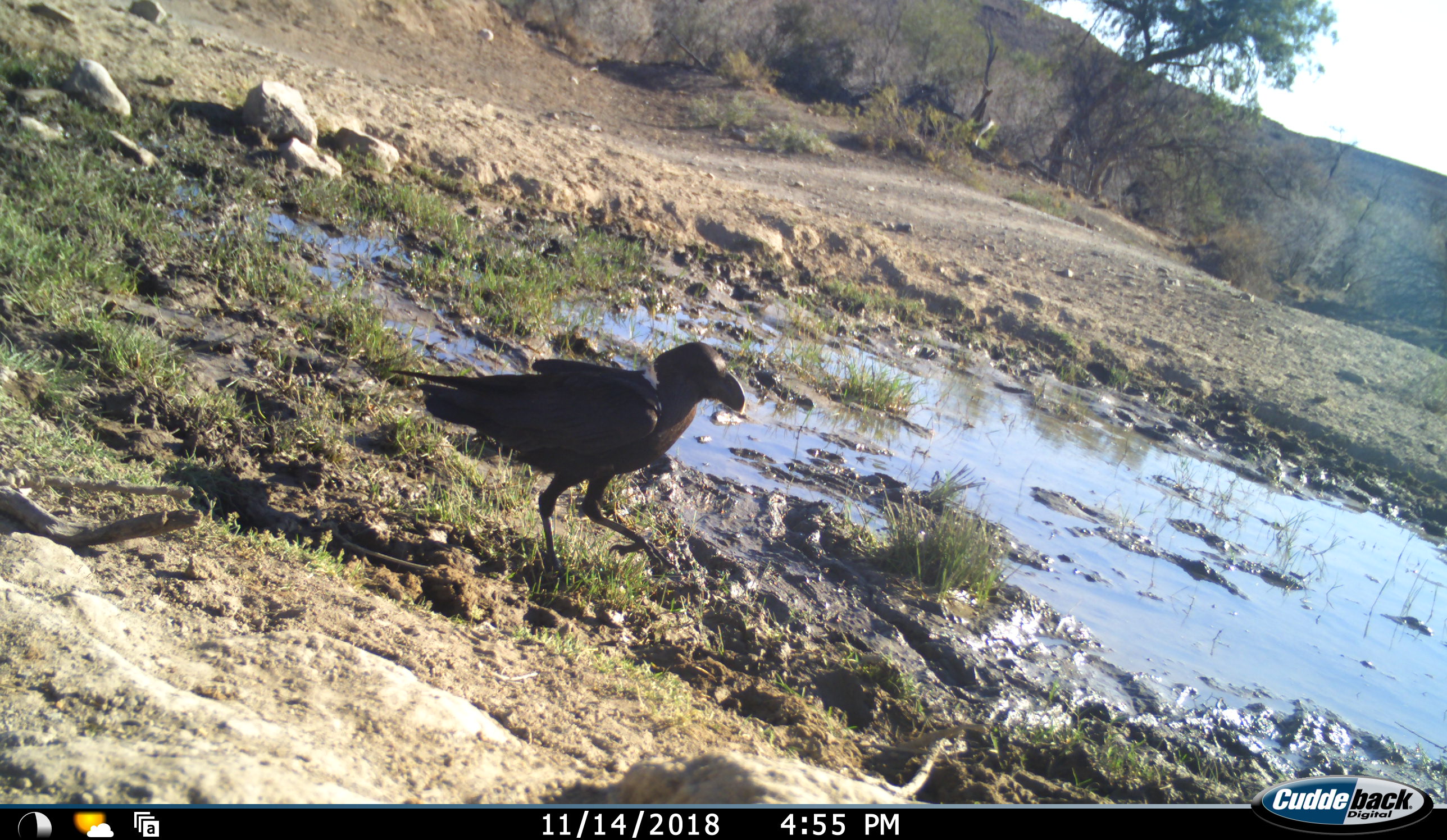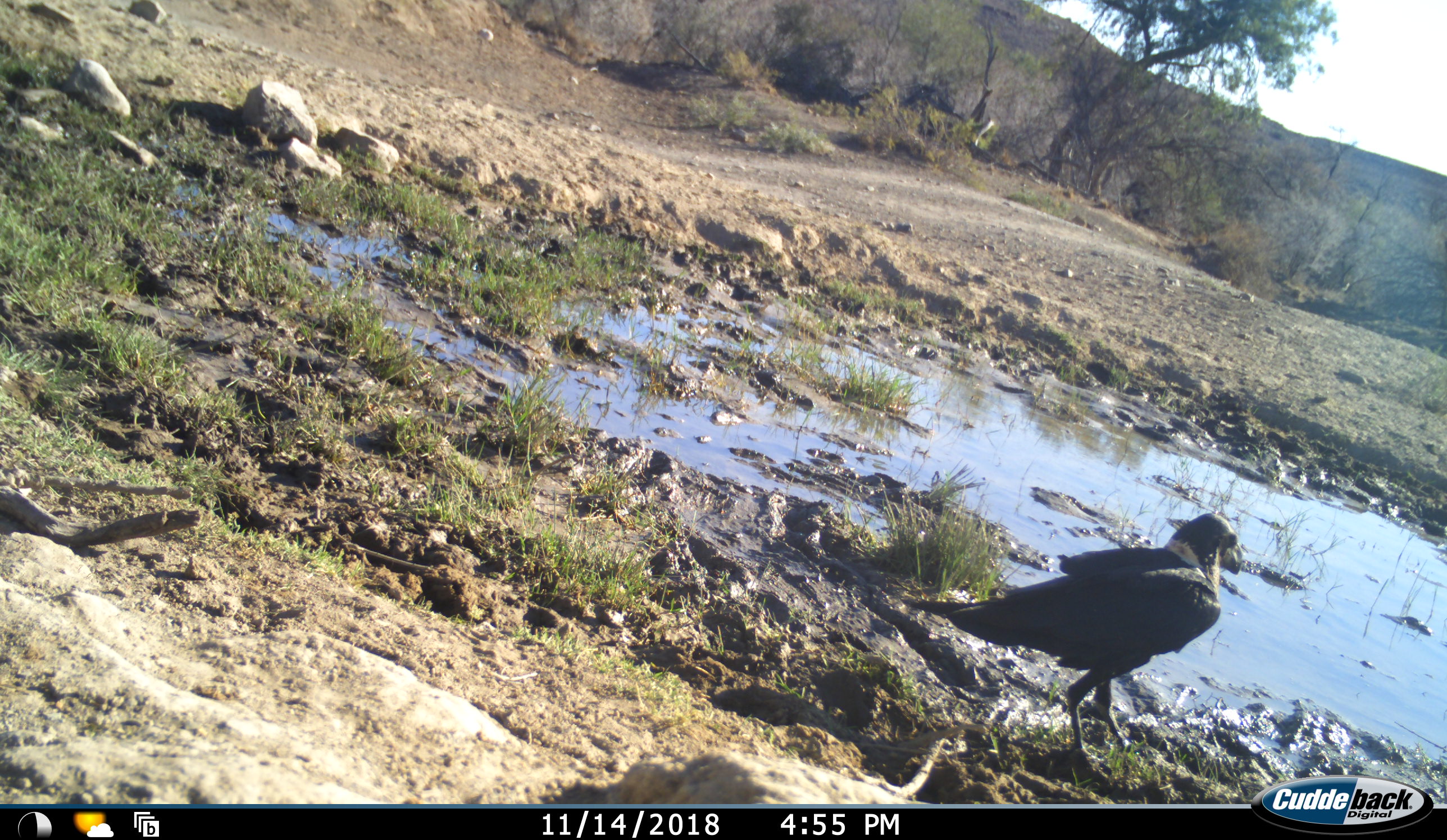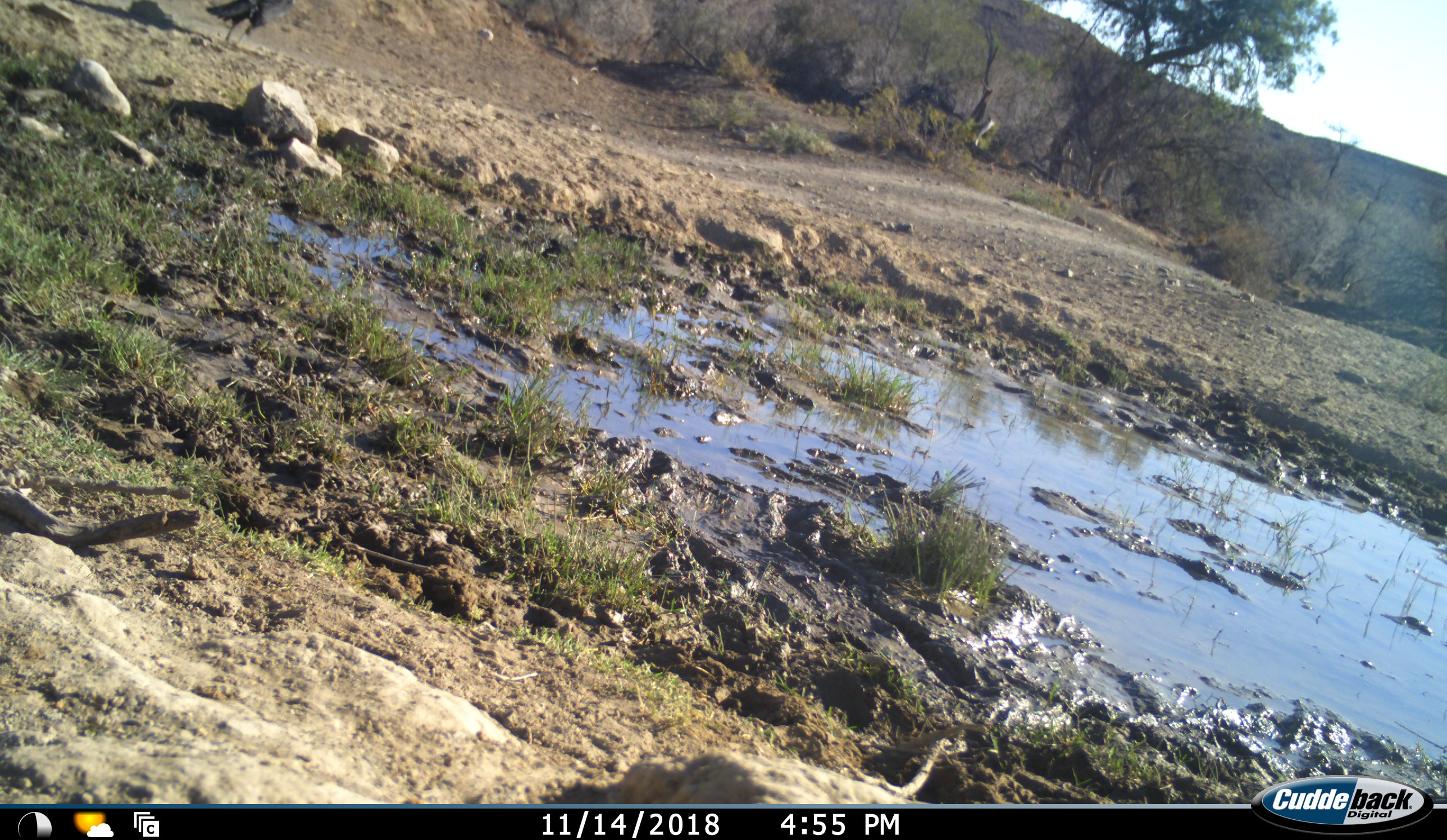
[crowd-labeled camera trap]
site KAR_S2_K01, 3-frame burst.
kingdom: Animalia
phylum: Chordata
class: Aves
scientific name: Aves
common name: bird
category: birdother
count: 1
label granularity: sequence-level